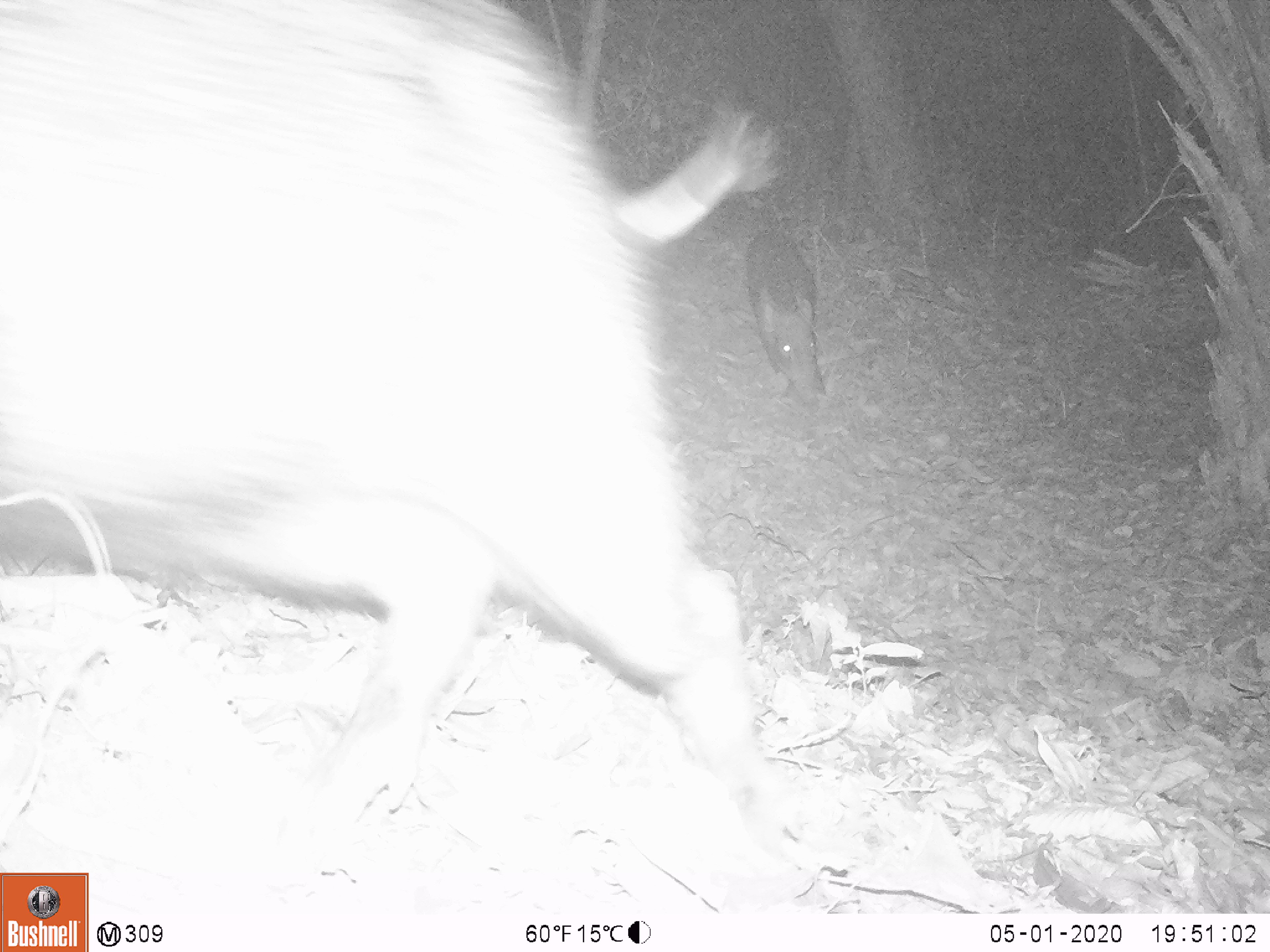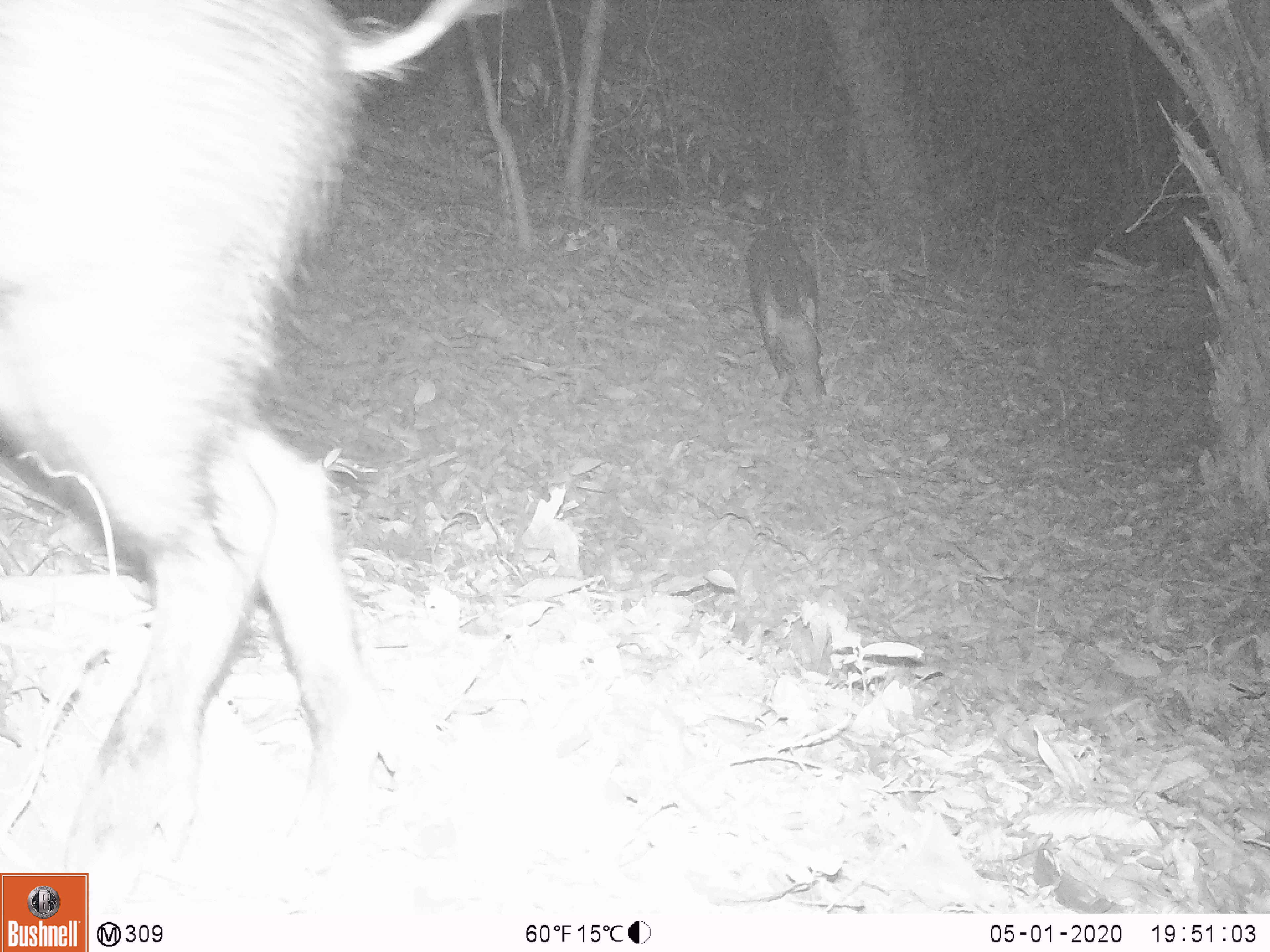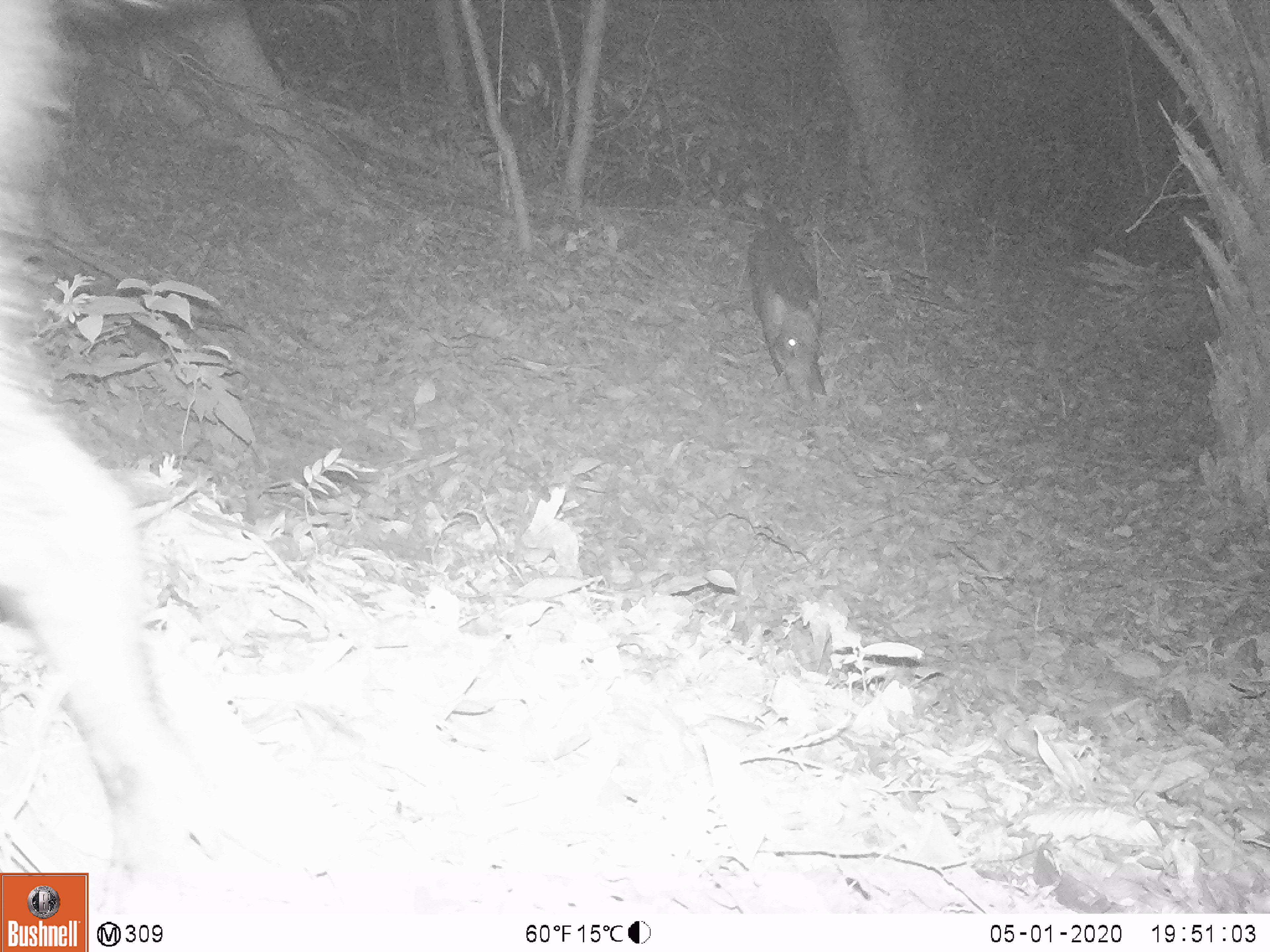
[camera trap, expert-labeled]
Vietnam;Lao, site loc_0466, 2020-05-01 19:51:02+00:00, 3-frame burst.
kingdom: Animalia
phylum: Chordata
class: Mammalia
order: Artiodactyla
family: Suidae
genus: Sus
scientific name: Sus scrofa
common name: eurasian wild pig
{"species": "eurasian wild pig (Sus scrofa)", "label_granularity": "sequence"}